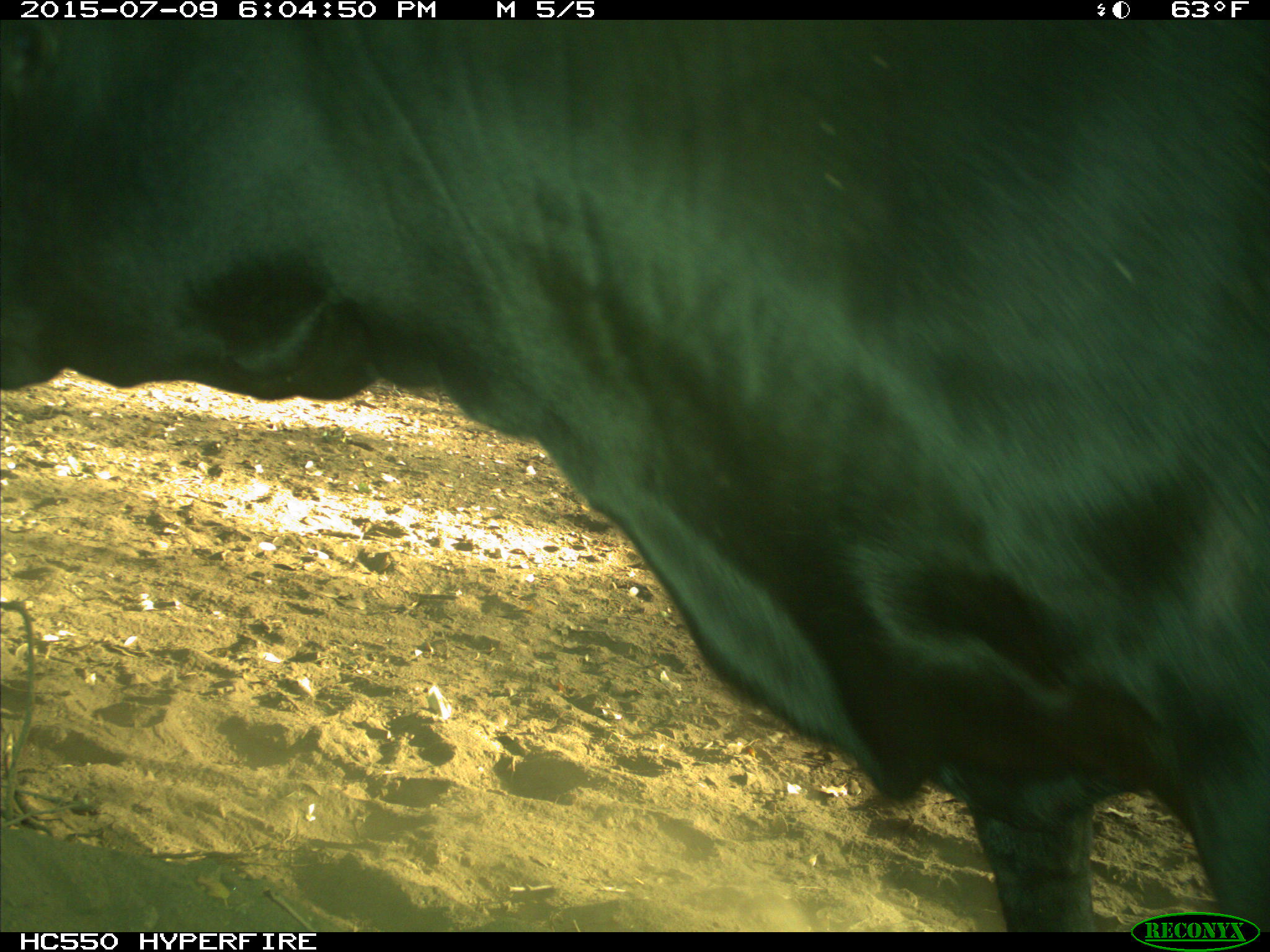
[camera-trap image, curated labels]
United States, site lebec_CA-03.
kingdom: Animalia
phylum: Chordata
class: Mammalia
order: Artiodactyla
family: Bovidae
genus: Bos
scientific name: Bos taurus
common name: domestic cow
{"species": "Bos taurus (domestic cow)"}